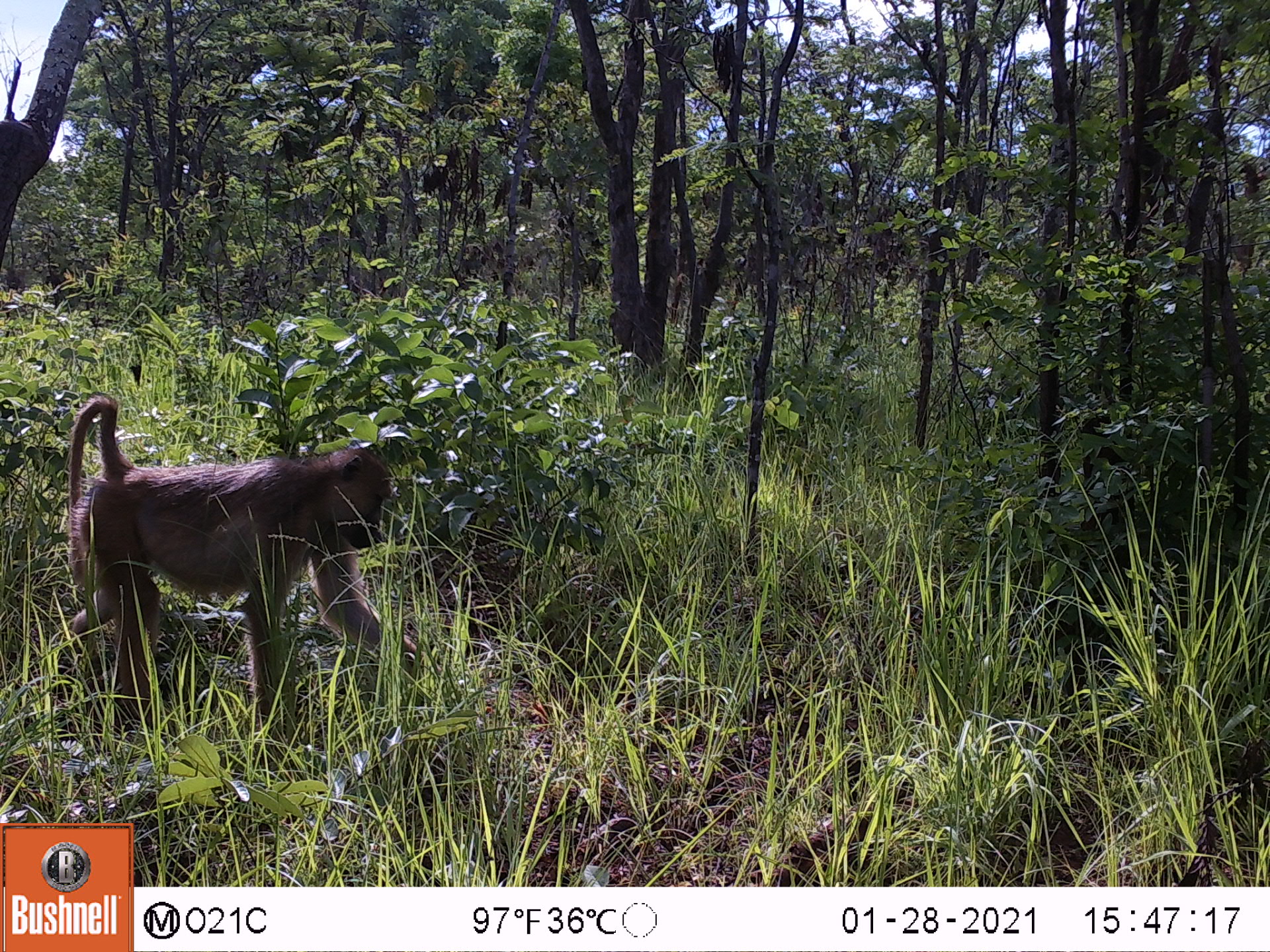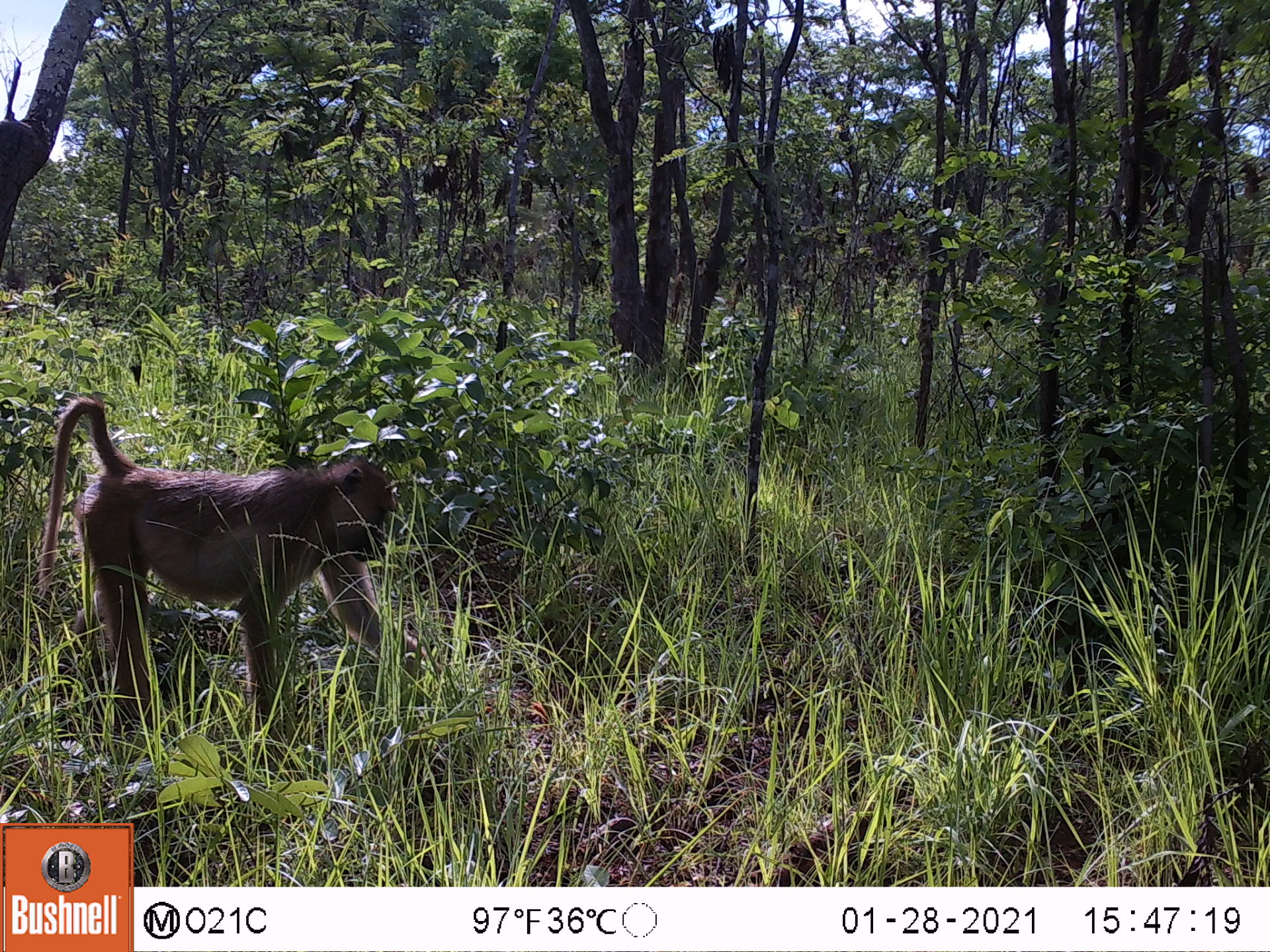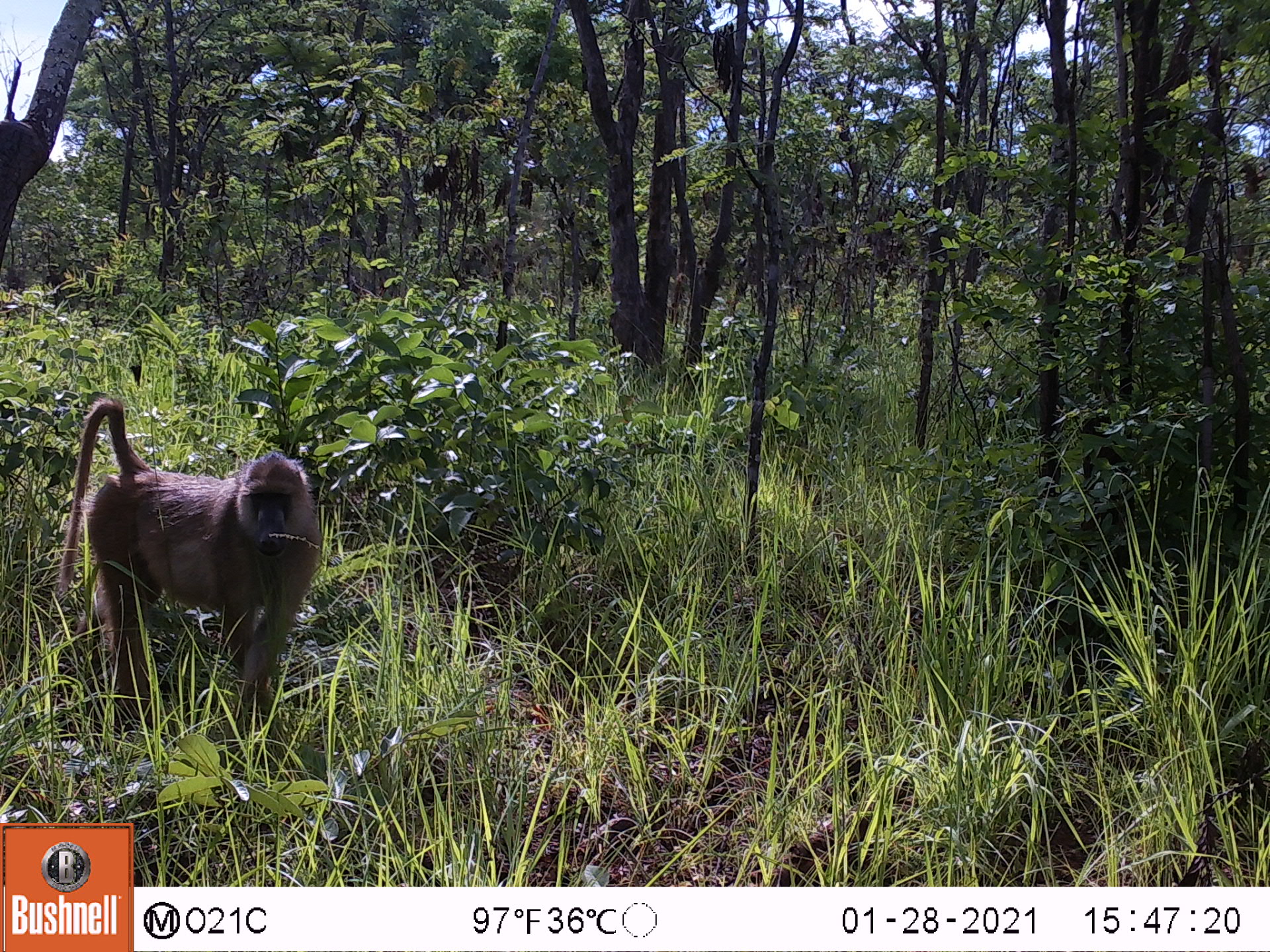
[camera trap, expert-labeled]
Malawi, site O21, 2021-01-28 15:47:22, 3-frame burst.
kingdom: Animalia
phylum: Chordata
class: Mammalia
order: Primates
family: Cercopithecidae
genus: Papio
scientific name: Papio cynocephalus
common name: yellow baboon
Yellow baboon (Papio cynocephalus), count 1.